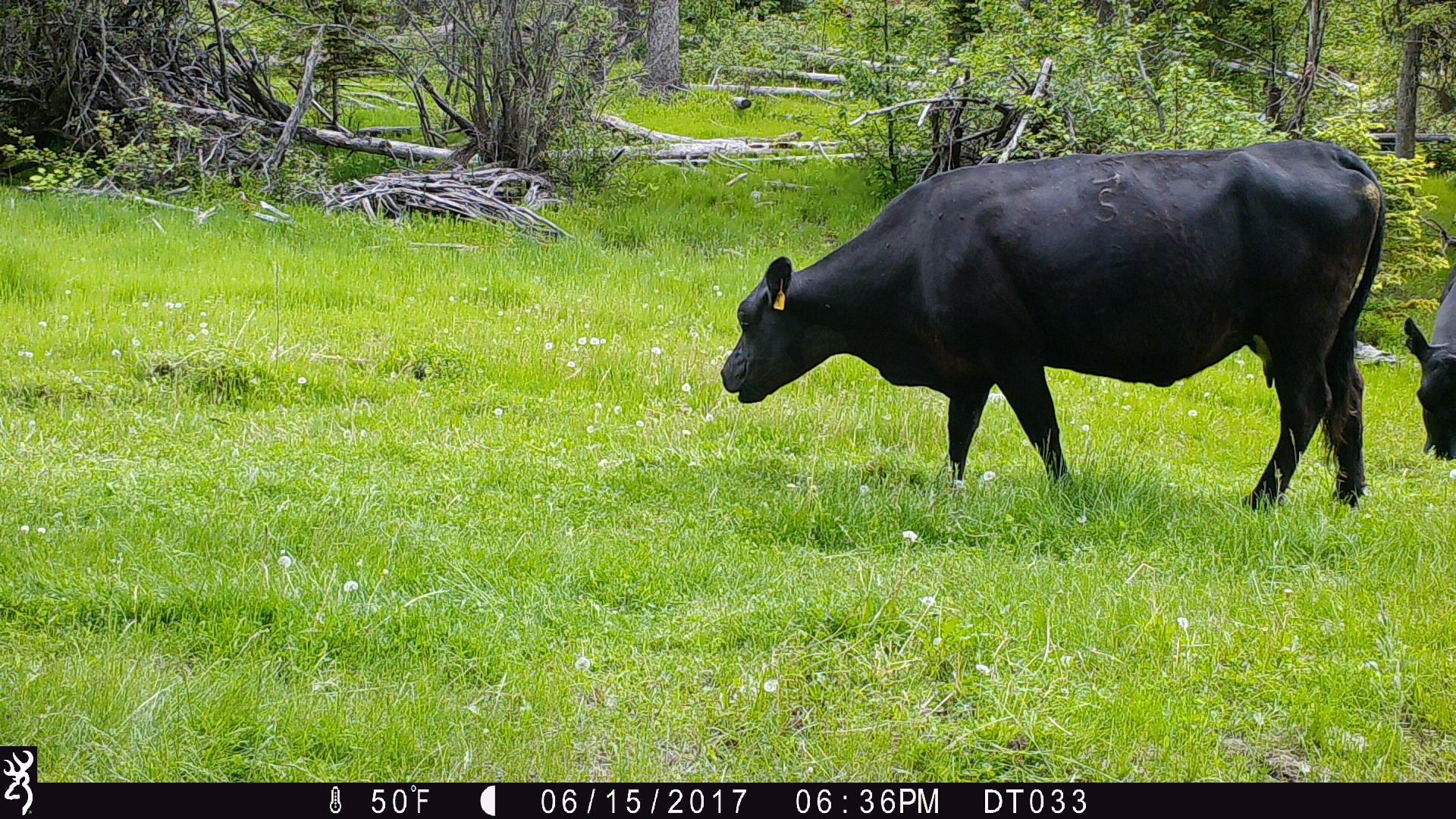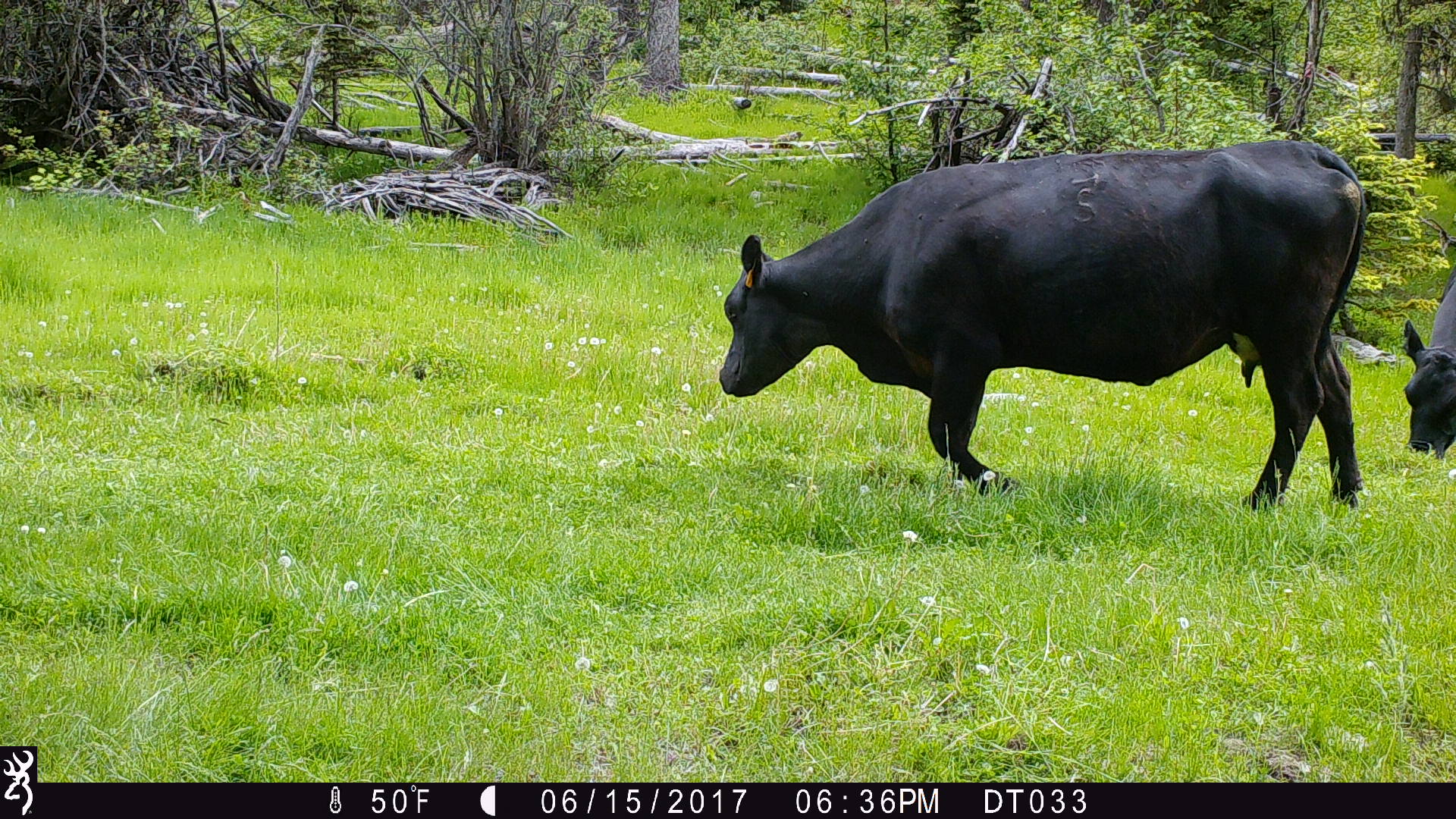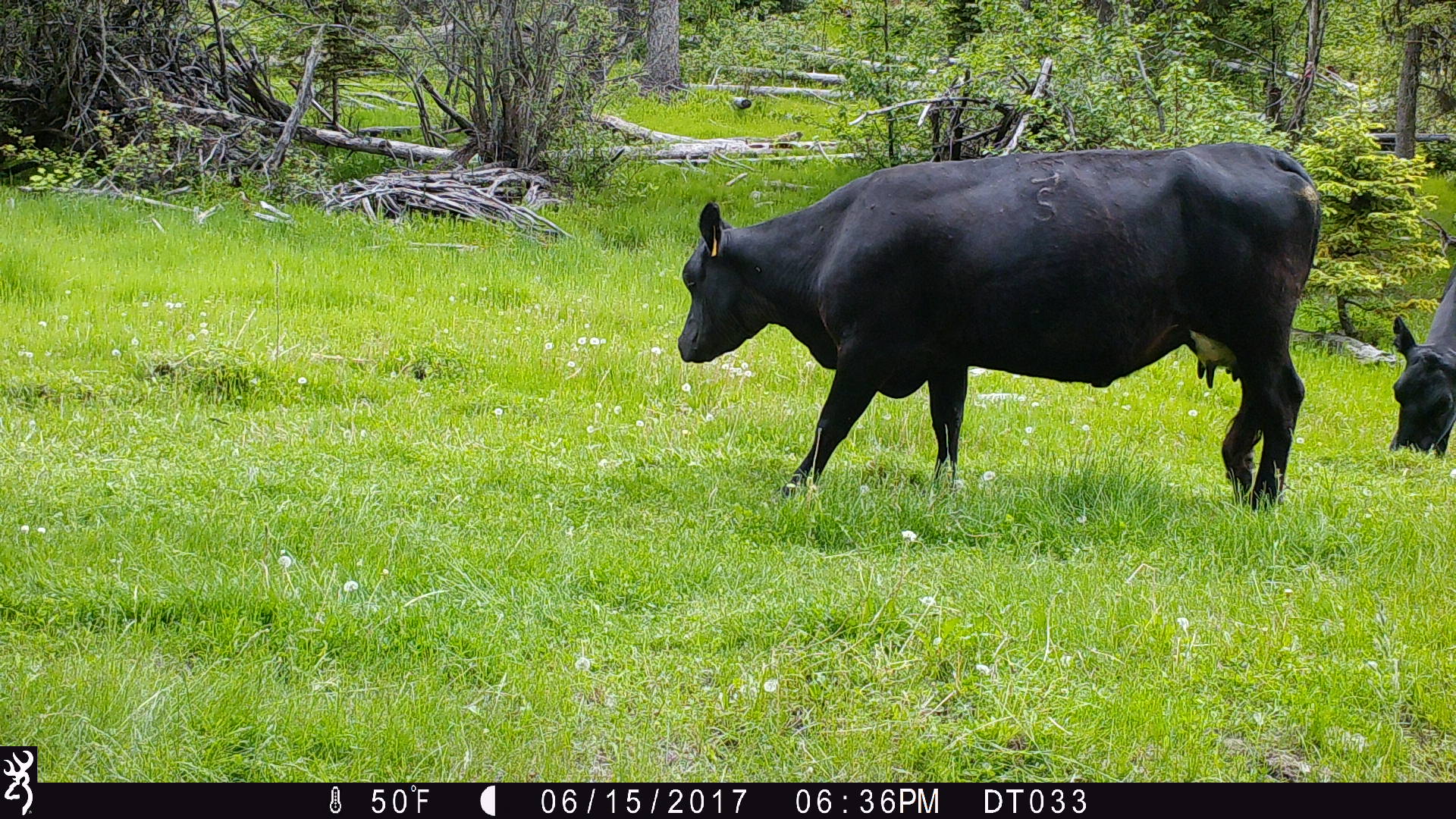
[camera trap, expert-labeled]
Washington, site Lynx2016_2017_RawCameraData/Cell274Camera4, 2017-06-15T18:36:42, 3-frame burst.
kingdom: Animalia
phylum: Chordata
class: Mammalia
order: Artiodactyla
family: Bovidae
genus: Bos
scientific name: Bos taurus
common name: domestic cattle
Domestic cattle (Bos taurus). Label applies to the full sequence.